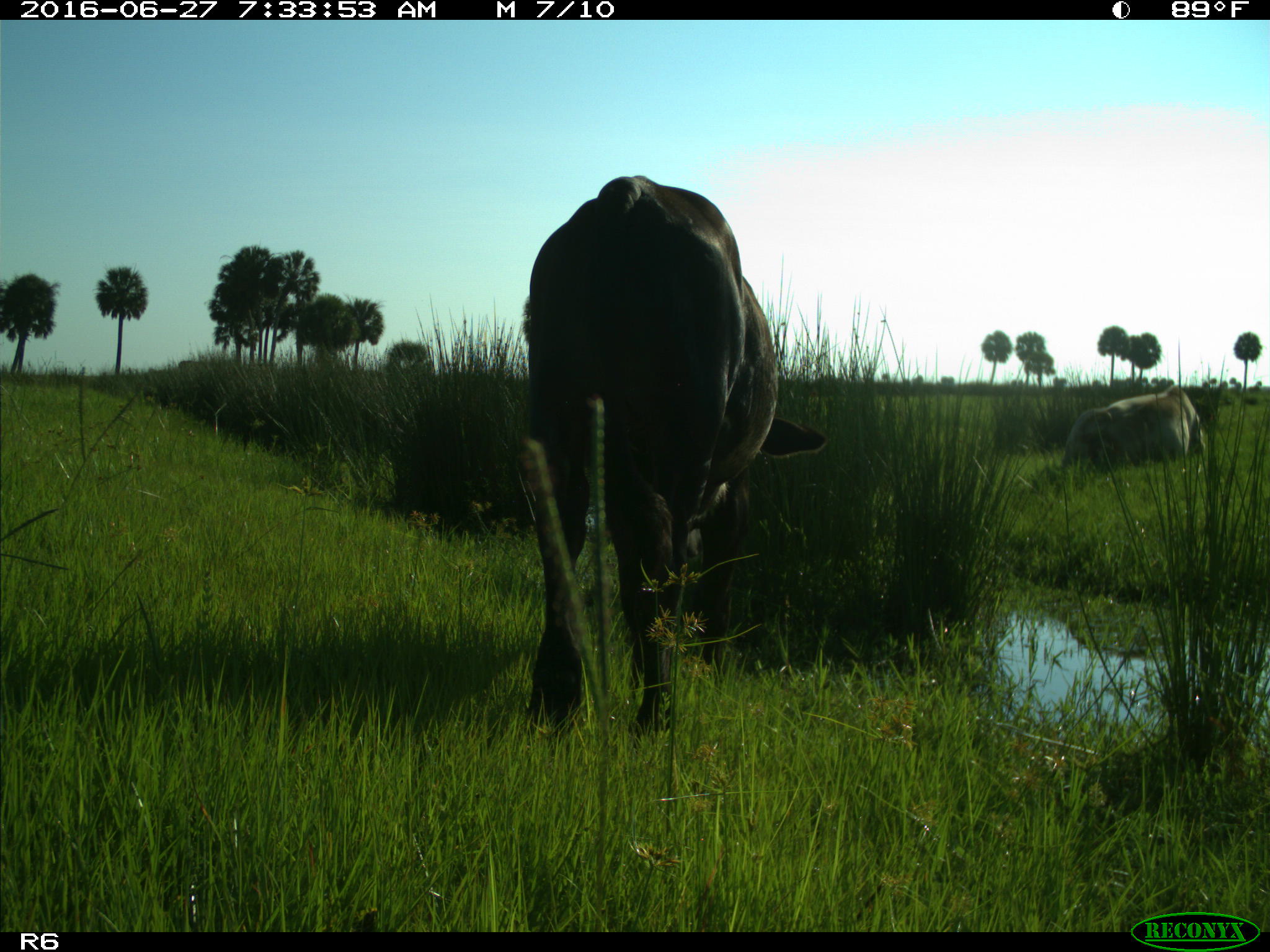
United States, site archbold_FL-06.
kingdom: Animalia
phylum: Chordata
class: Mammalia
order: Artiodactyla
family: Bovidae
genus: Bos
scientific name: Bos taurus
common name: domestic cow